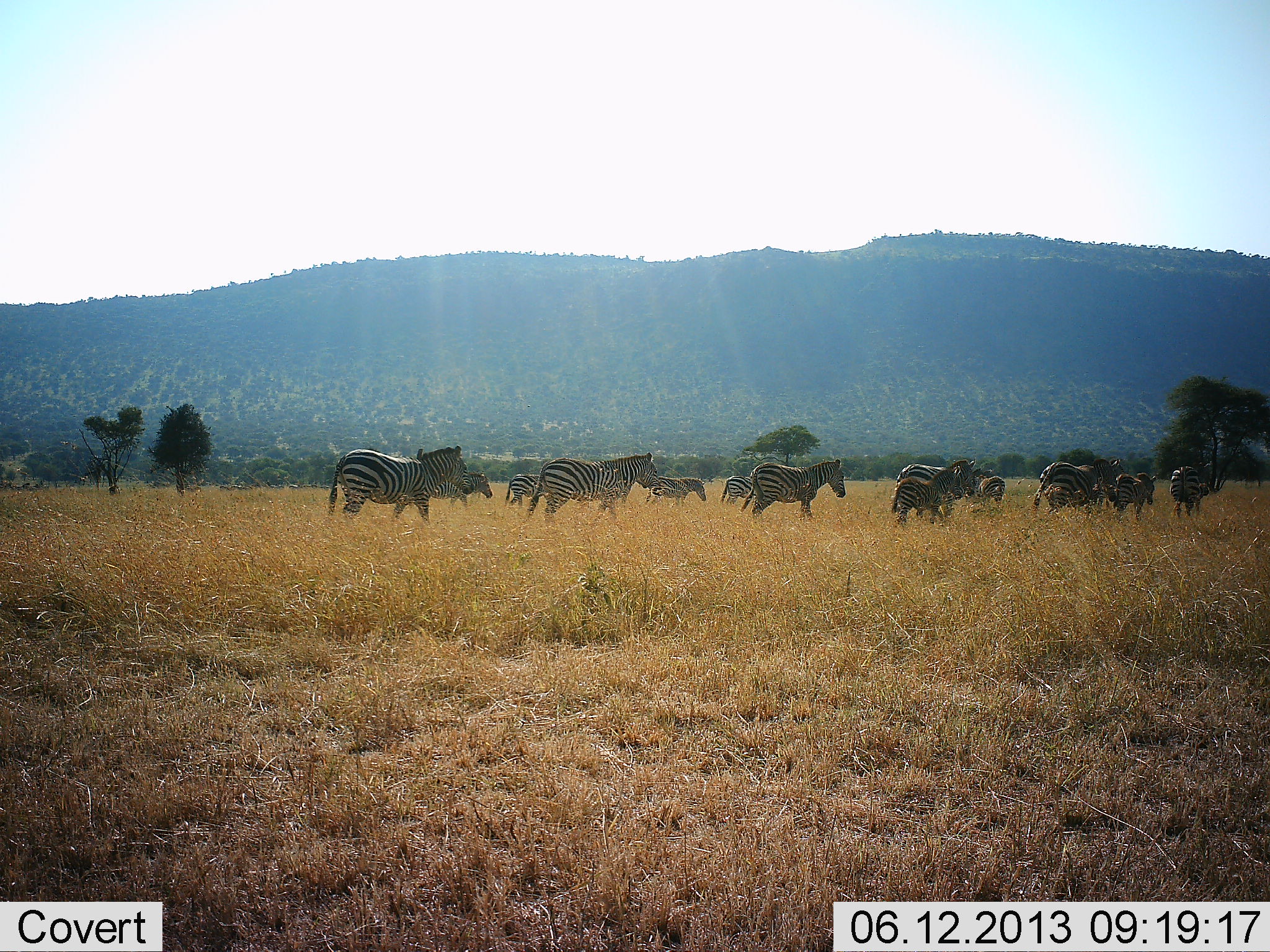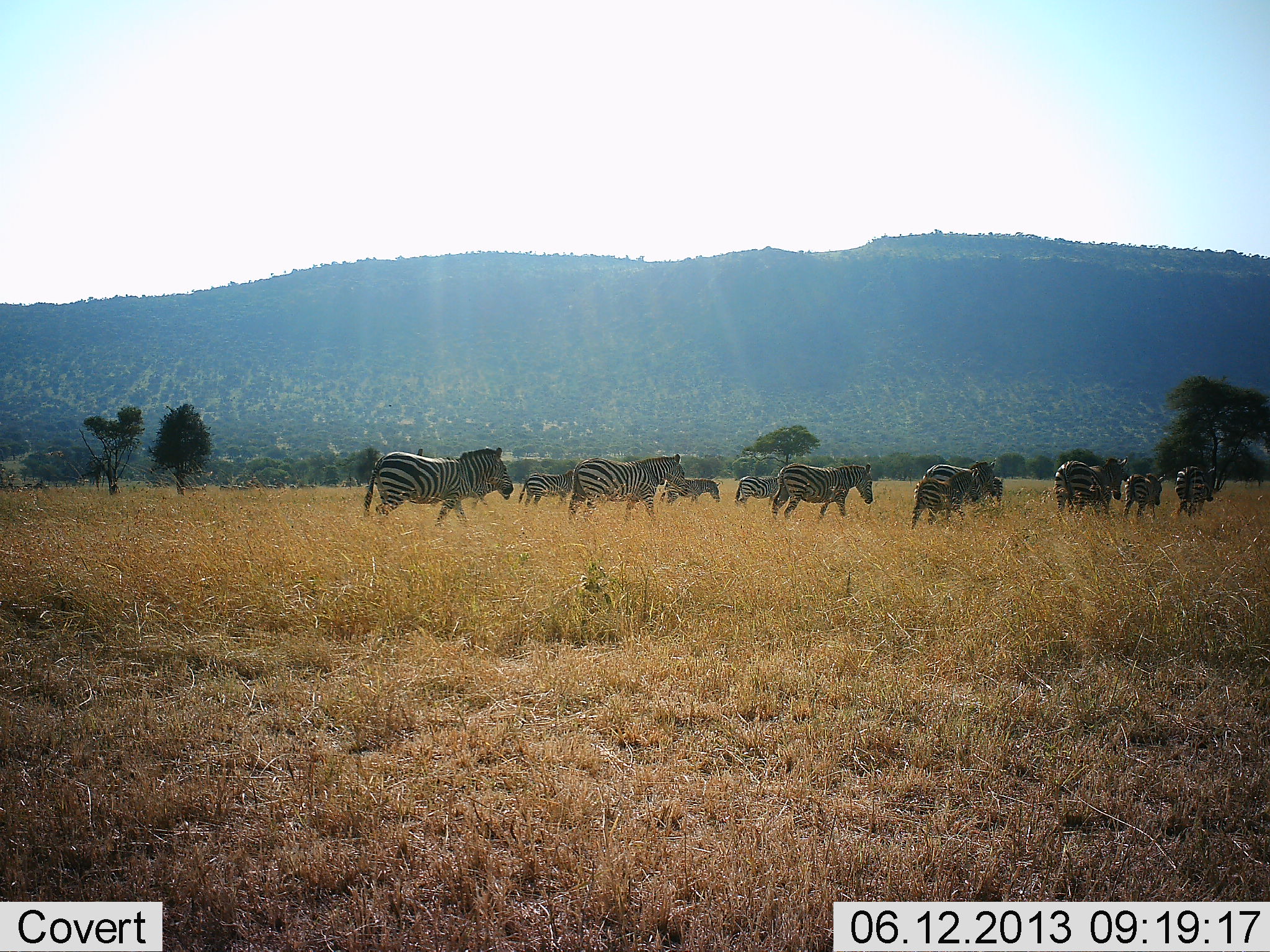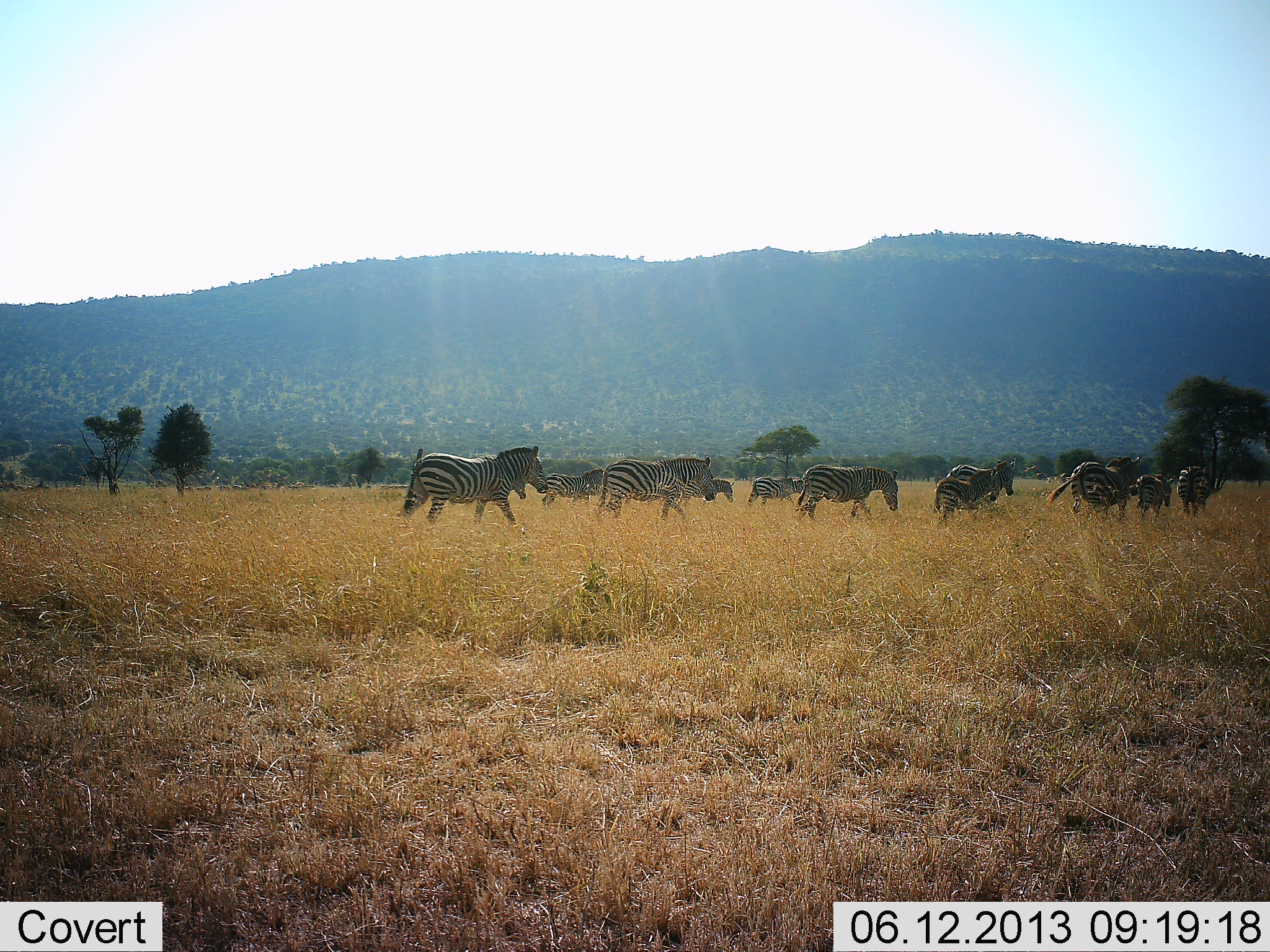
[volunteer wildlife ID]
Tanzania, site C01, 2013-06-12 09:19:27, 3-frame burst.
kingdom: Animalia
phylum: Chordata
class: Mammalia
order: Perissodactyla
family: Equidae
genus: Equus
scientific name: Equus quagga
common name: plains zebra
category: zebra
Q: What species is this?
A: Zebra (plains zebra) (Equus quagga).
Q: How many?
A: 11-50.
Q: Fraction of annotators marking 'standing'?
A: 17%.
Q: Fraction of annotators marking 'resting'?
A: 0%.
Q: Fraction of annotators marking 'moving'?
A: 92%.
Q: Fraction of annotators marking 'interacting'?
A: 3%.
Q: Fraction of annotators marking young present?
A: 11%.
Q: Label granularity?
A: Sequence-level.